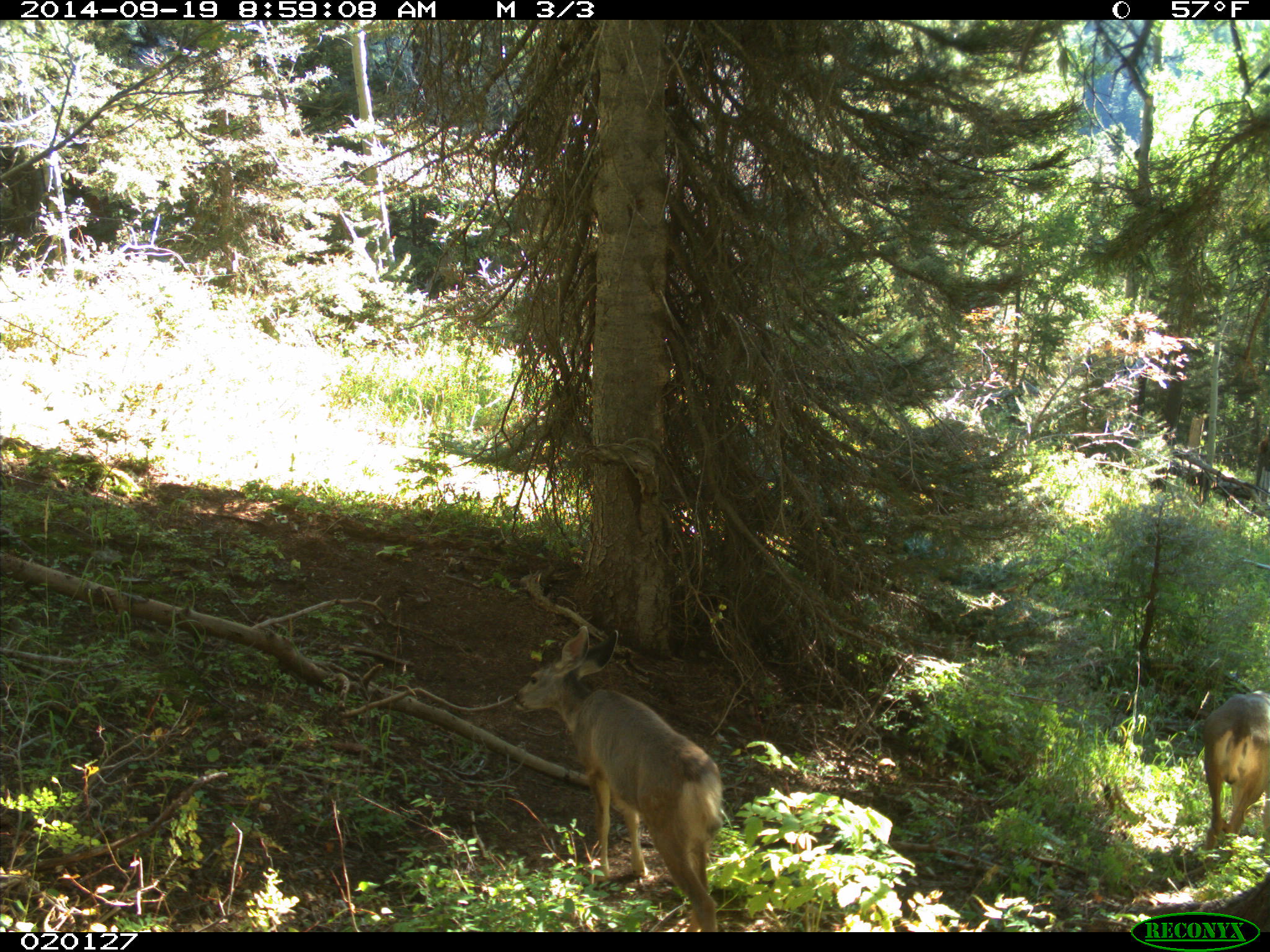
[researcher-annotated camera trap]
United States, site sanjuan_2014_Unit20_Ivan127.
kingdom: Animalia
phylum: Chordata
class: Mammalia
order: Artiodactyla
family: Cervidae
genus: Odocoileus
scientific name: Odocoileus hemionus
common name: mule deer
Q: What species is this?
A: Odocoileus hemionus (mule deer).